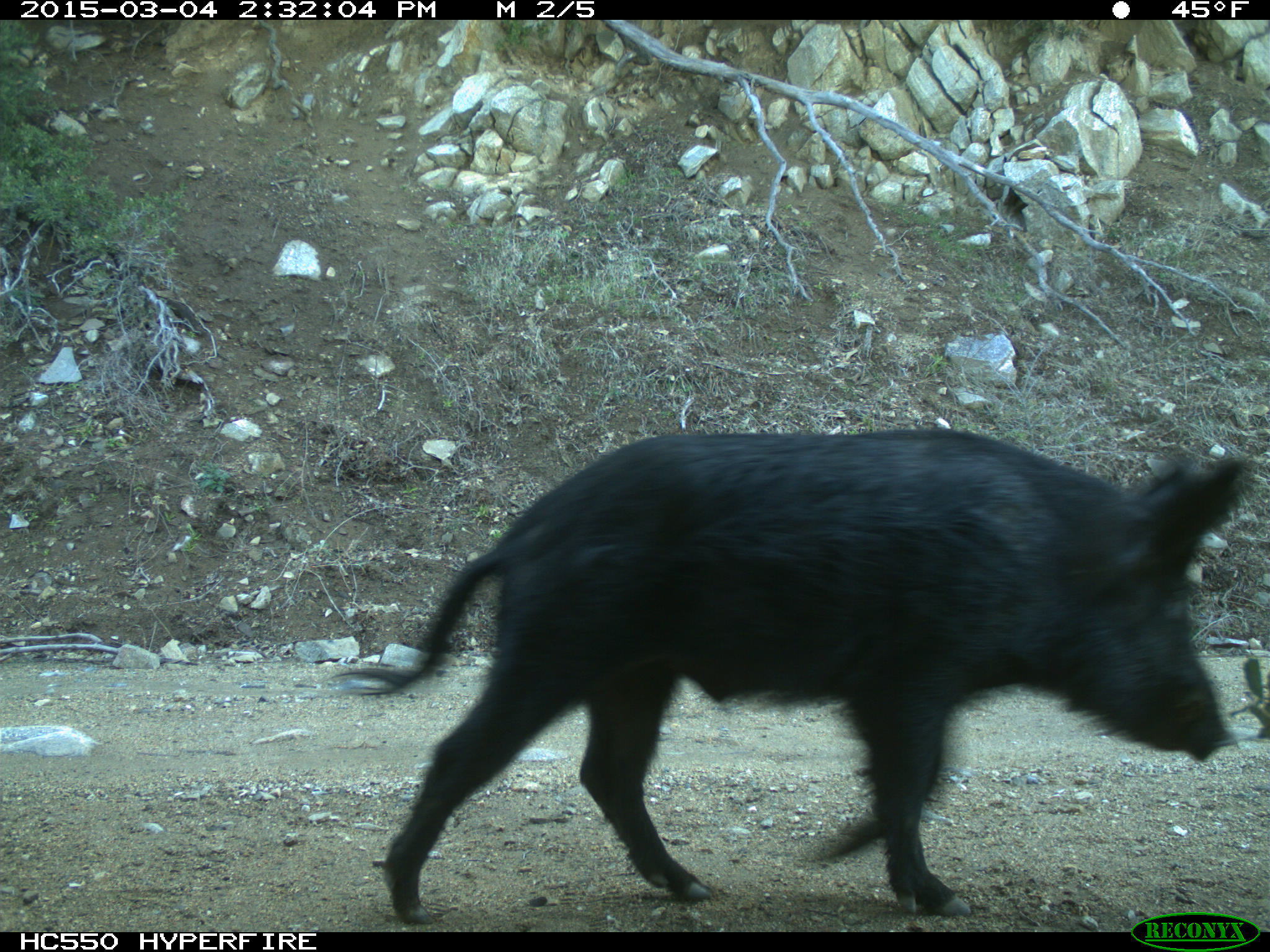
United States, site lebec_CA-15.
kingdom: Animalia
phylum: Chordata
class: Mammalia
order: Artiodactyla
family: Suidae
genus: Sus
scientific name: Sus scrofa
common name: wild boar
Sus scrofa (wild boar).